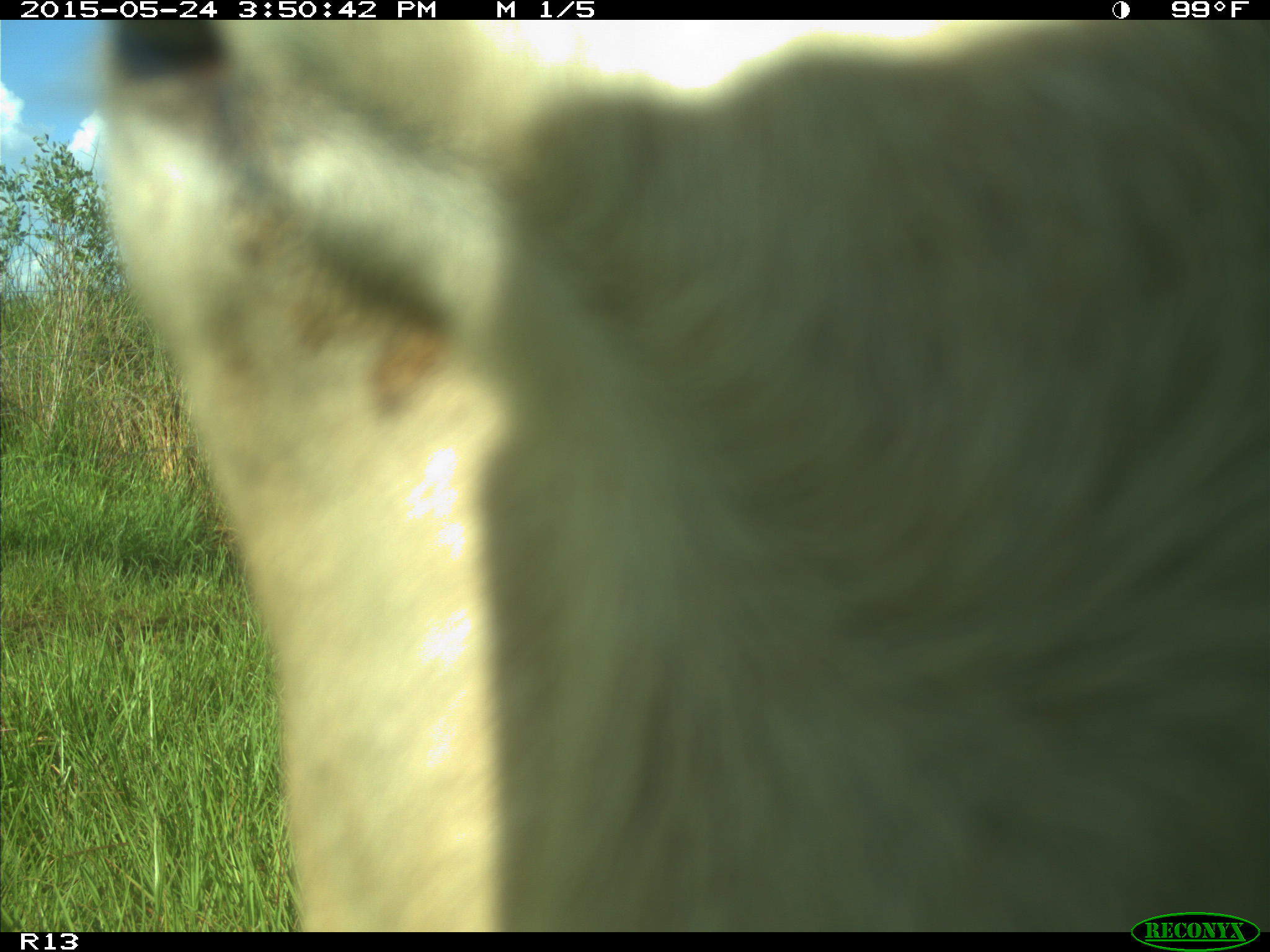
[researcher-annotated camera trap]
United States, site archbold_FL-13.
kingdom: Animalia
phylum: Chordata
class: Mammalia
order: Artiodactyla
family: Bovidae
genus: Bos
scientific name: Bos taurus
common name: domestic cow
Bos taurus (domestic cow).